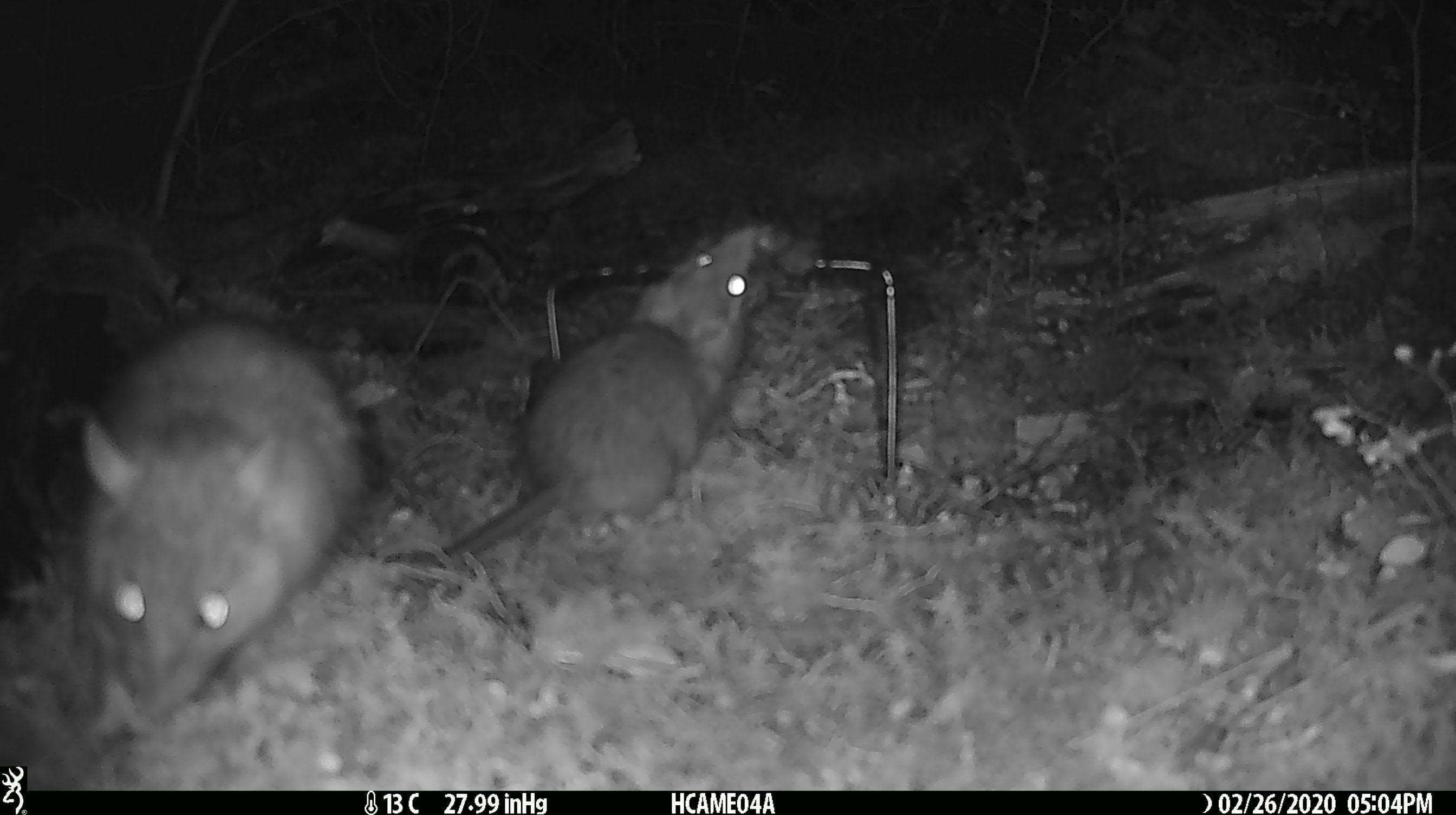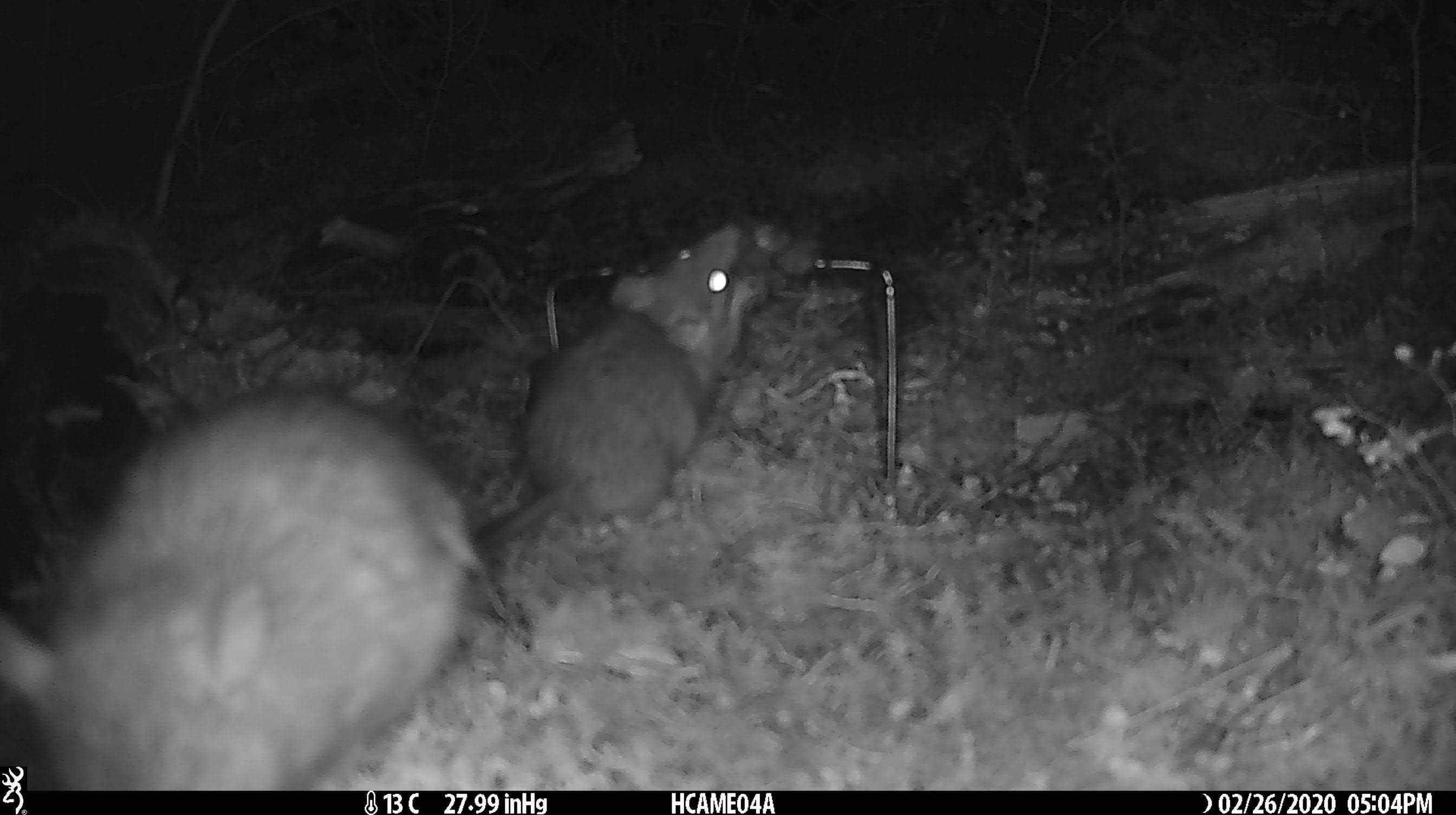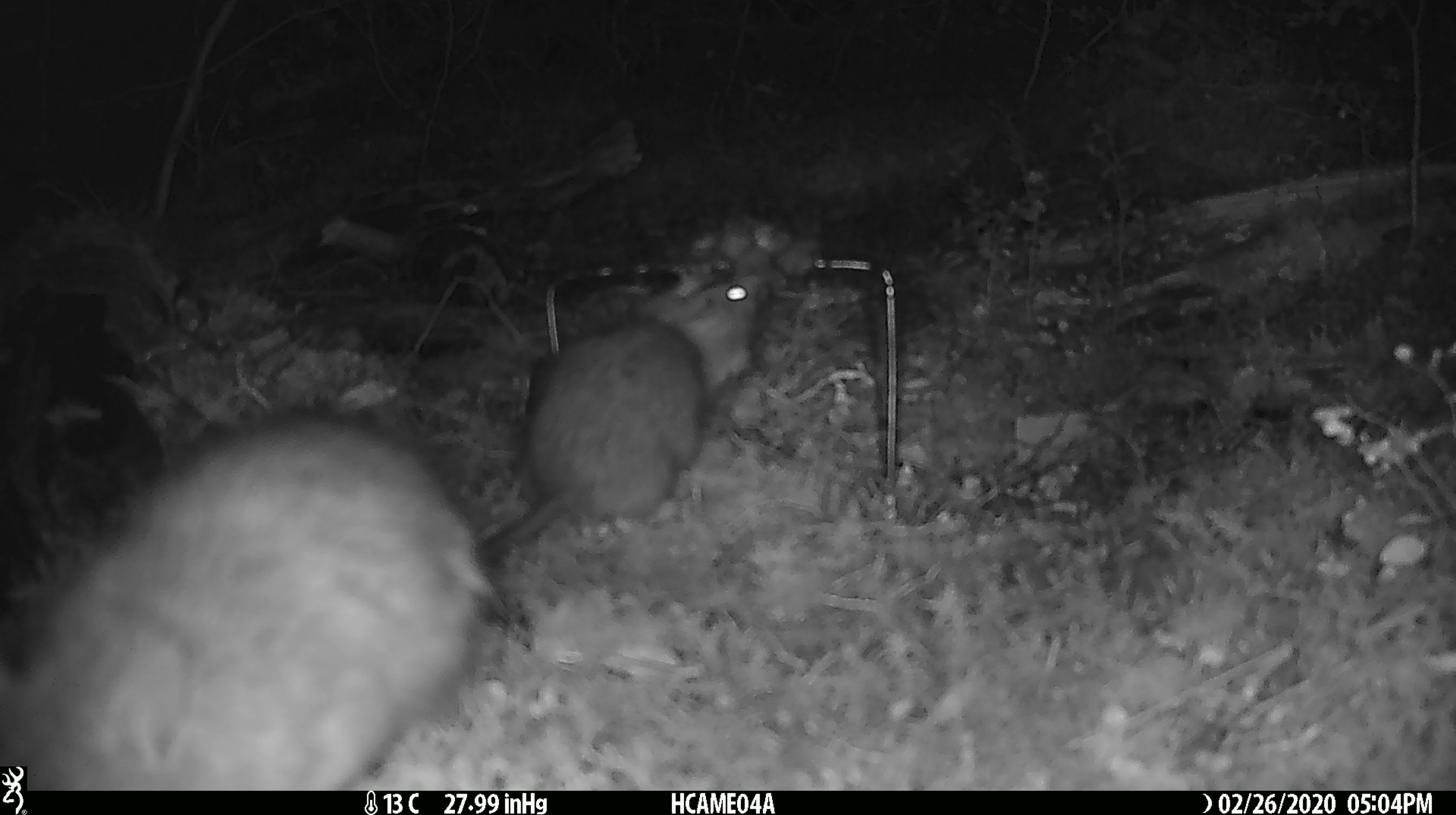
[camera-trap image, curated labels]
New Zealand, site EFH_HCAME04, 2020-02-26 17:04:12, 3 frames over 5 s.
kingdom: Animalia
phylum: Chordata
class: Mammalia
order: Rodentia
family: Muridae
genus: Rattus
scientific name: Rattus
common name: rat